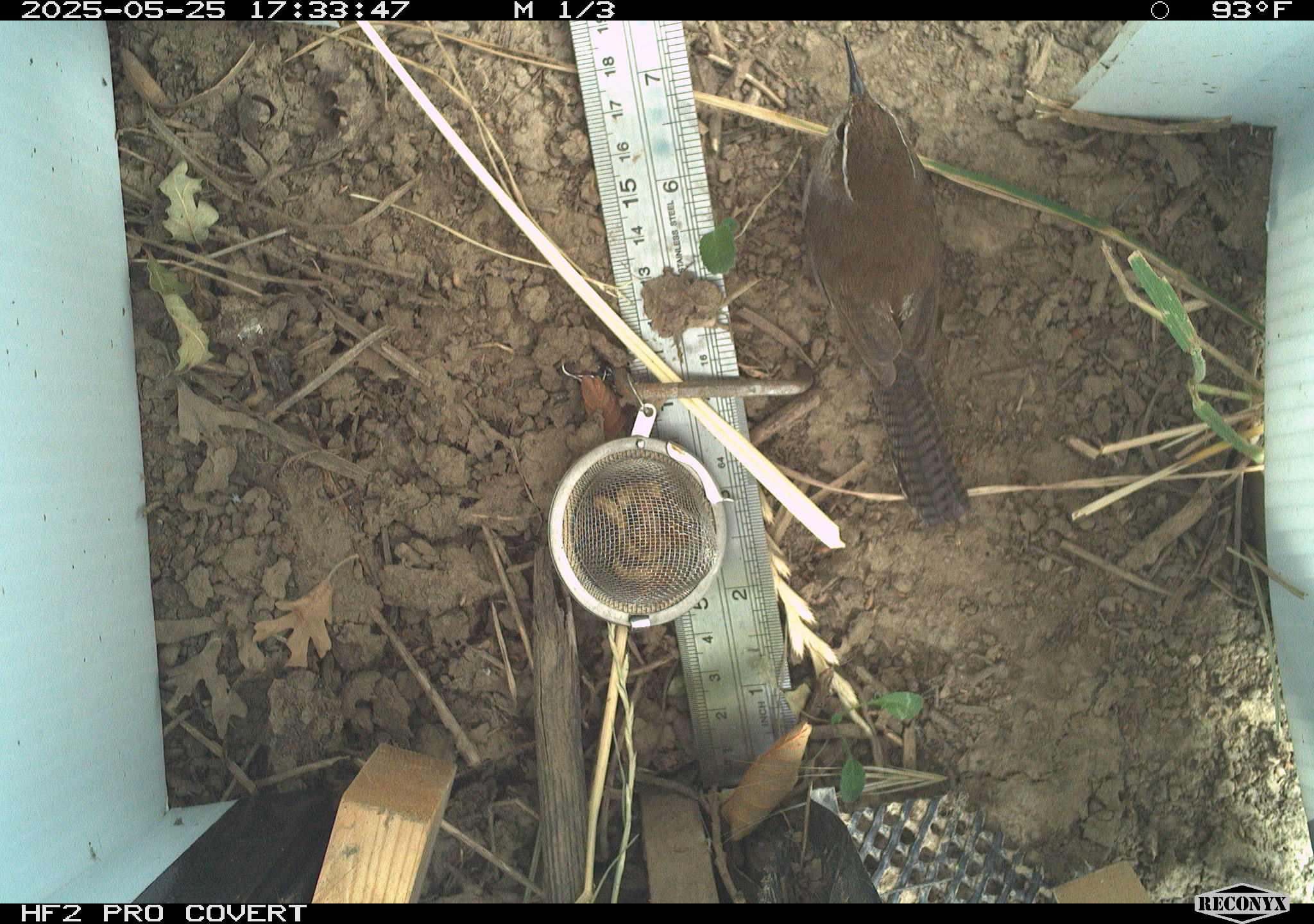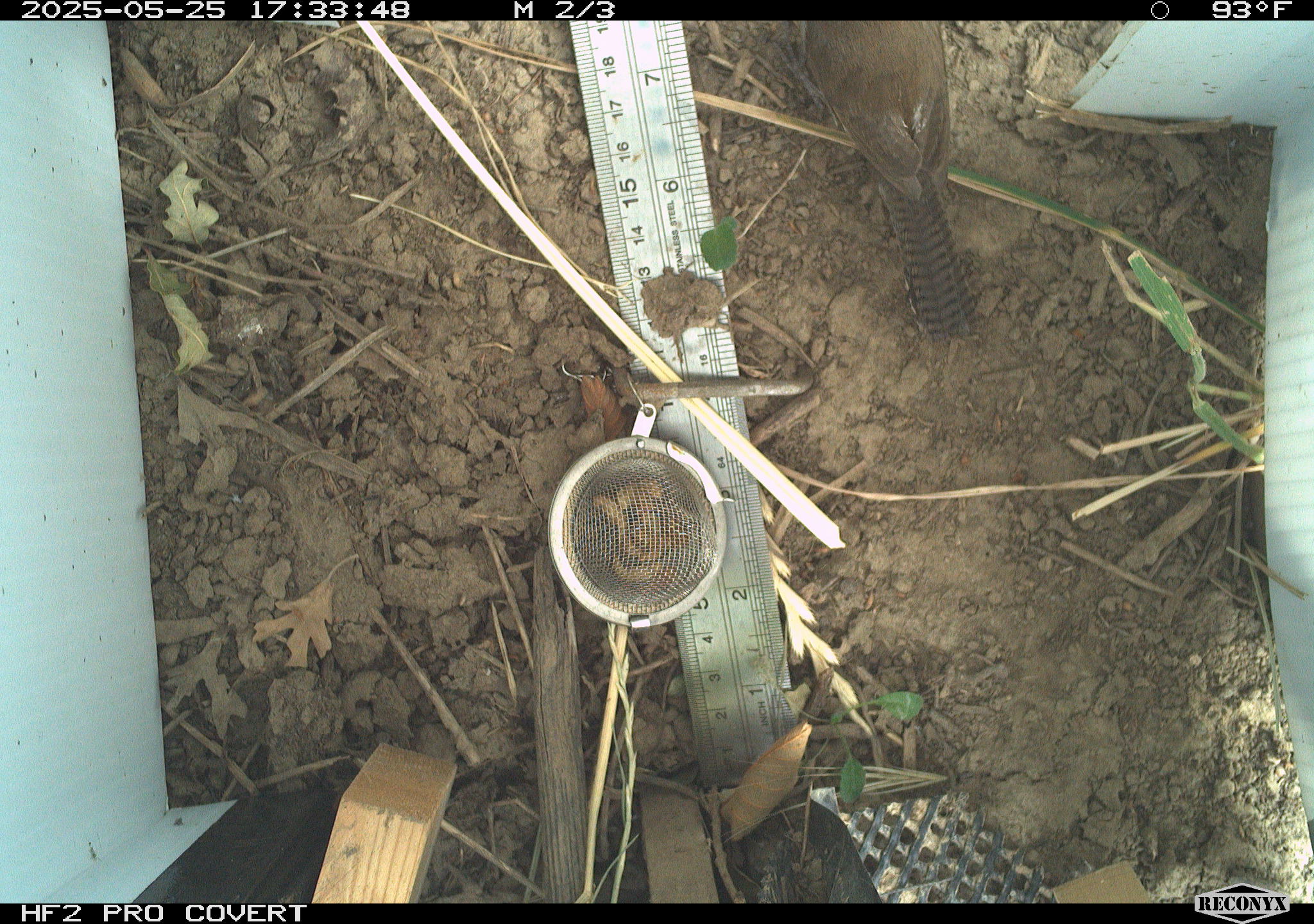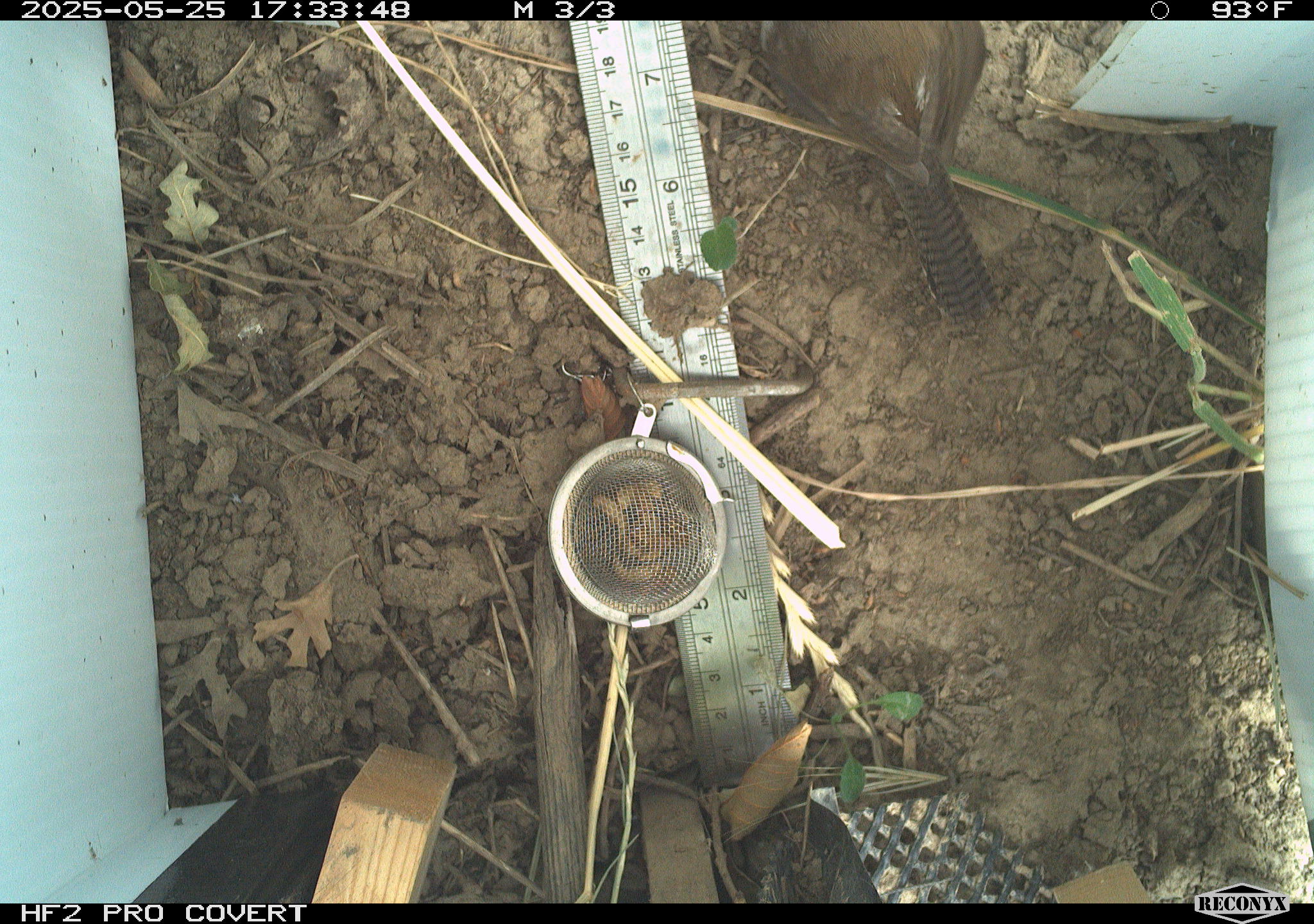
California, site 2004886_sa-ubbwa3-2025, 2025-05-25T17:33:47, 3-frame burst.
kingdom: Animalia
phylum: Chordata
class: Aves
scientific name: Aves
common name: bird